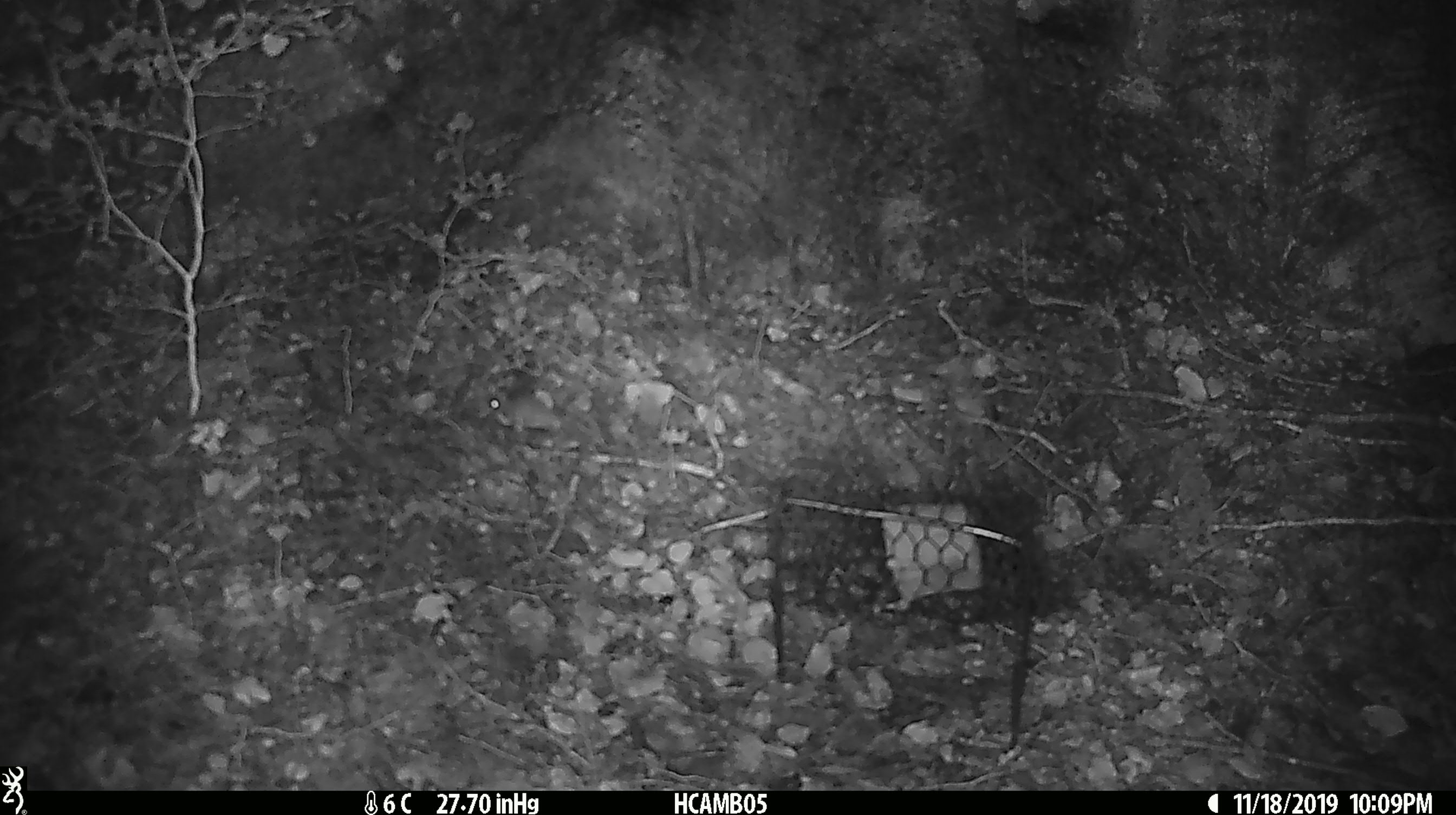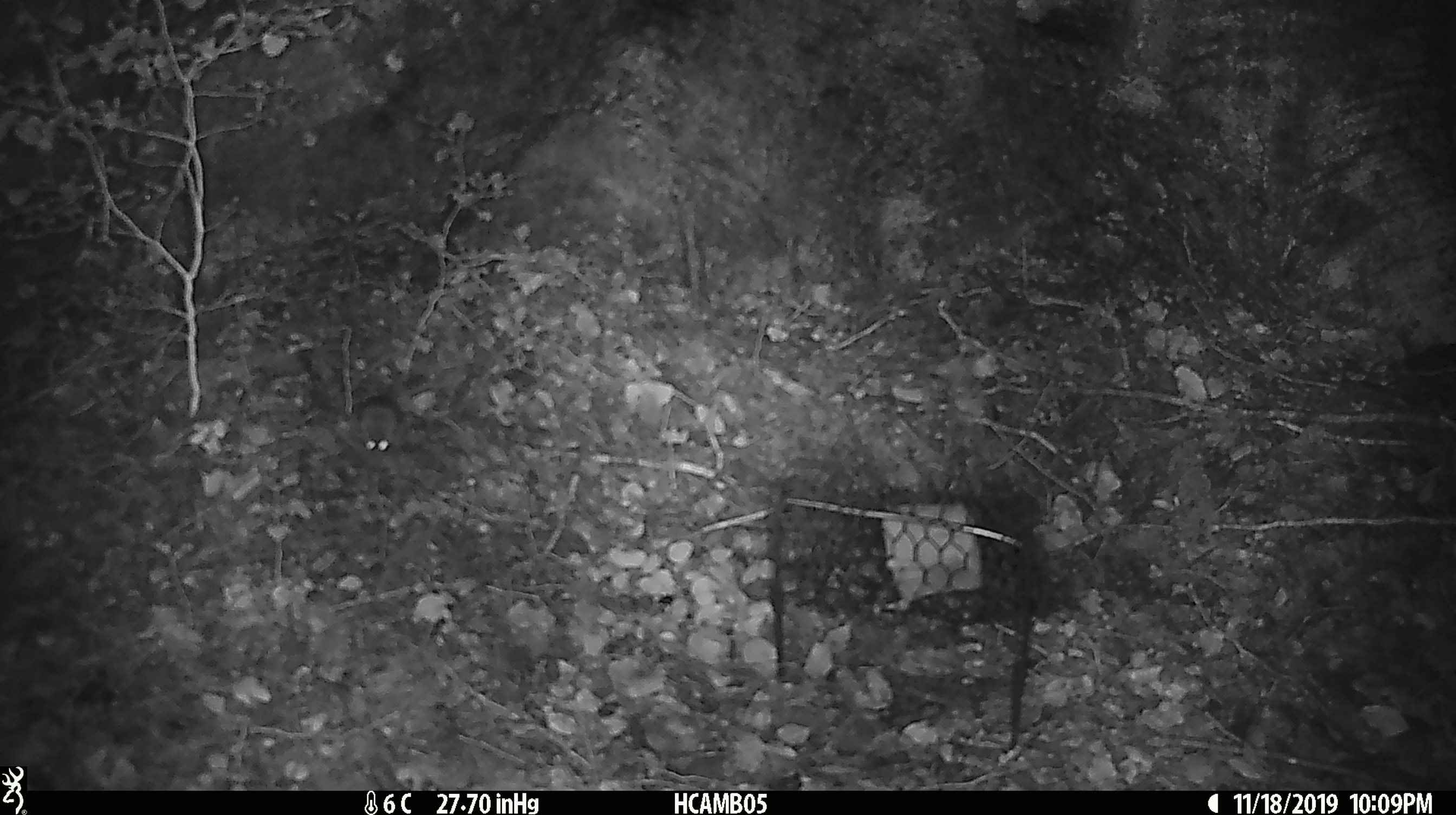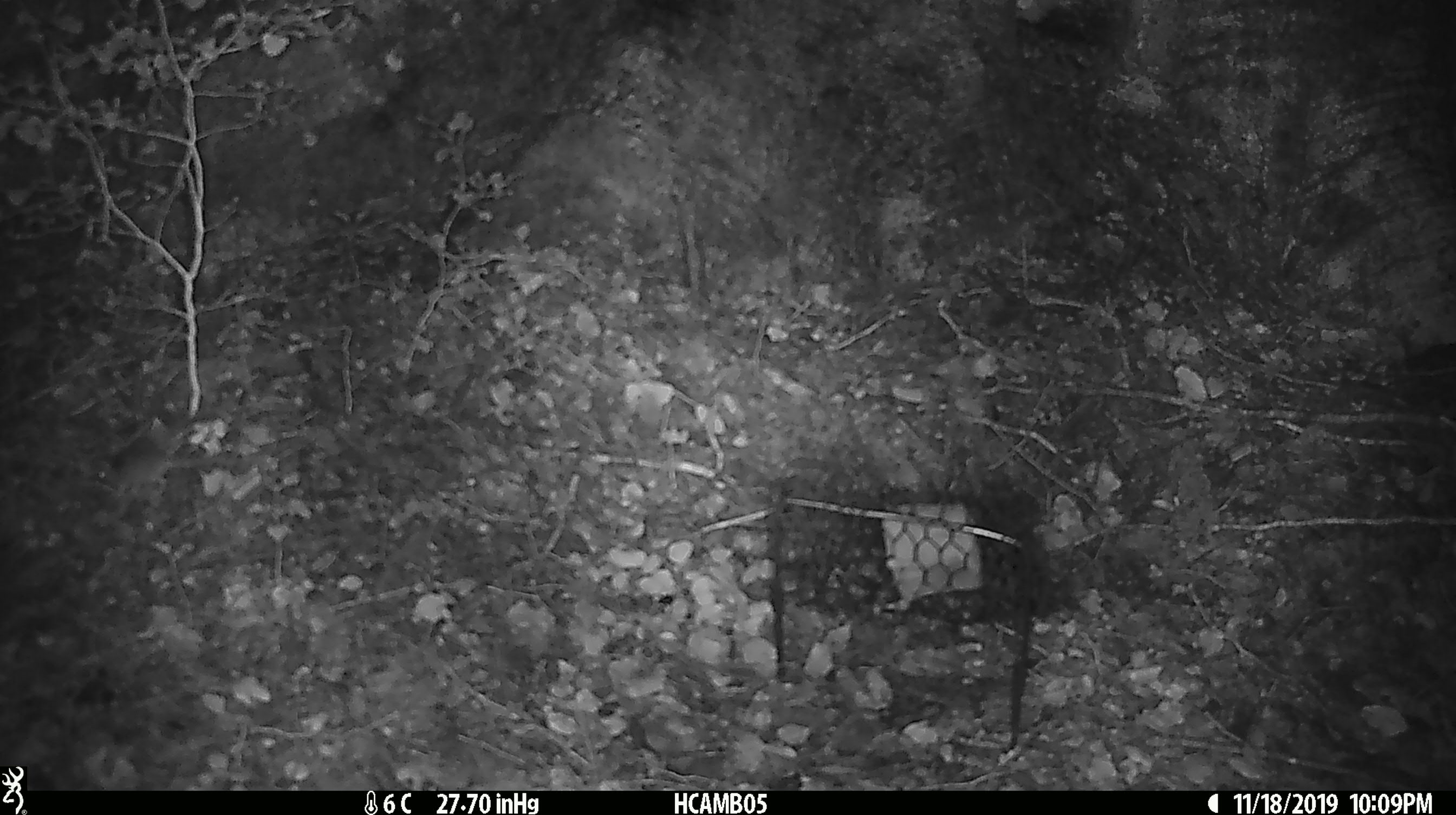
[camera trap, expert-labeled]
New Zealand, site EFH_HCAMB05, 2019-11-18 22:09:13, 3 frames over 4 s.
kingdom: Animalia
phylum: Chordata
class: Mammalia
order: Rodentia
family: Muridae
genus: Mus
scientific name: Mus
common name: mouse